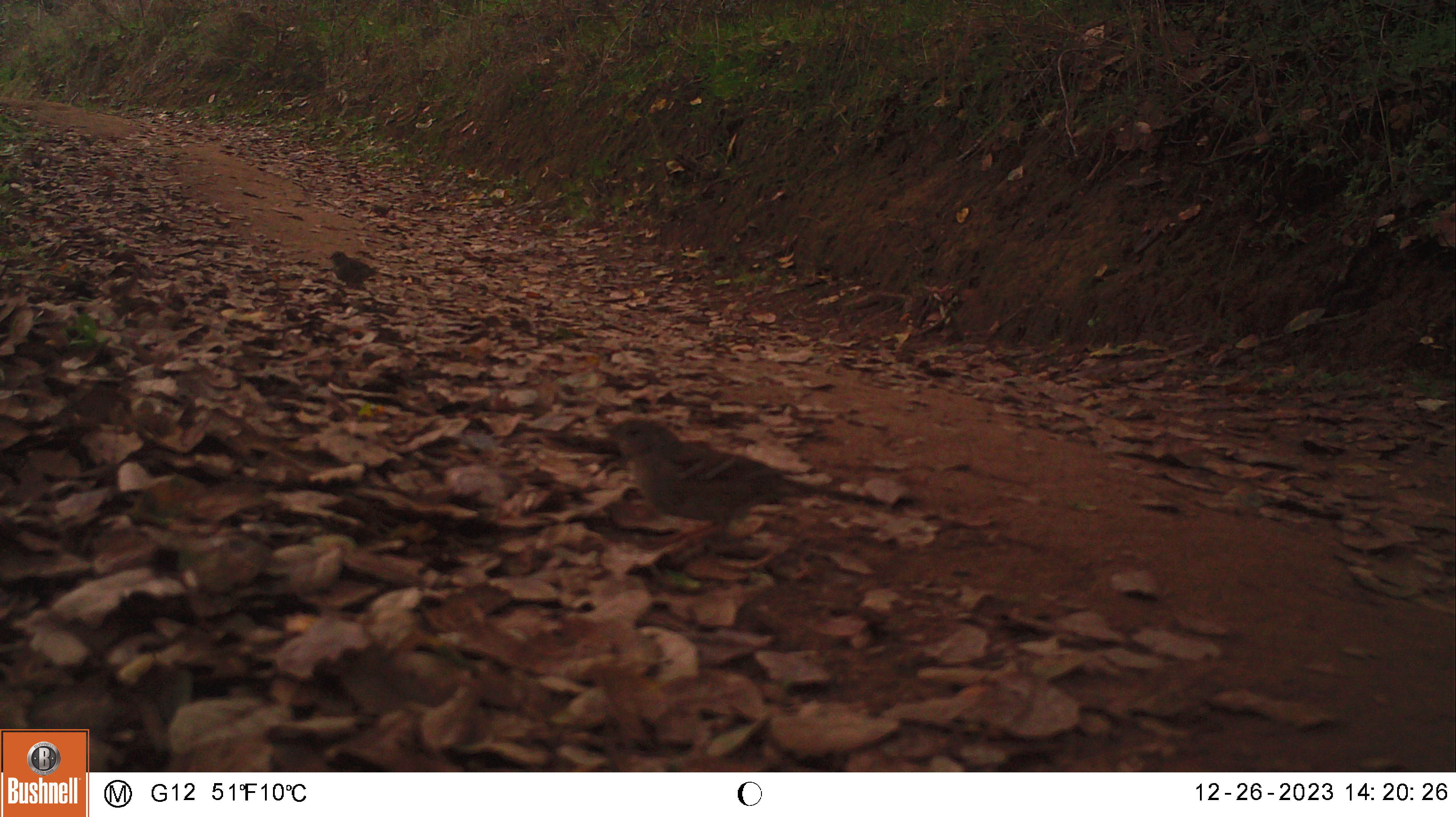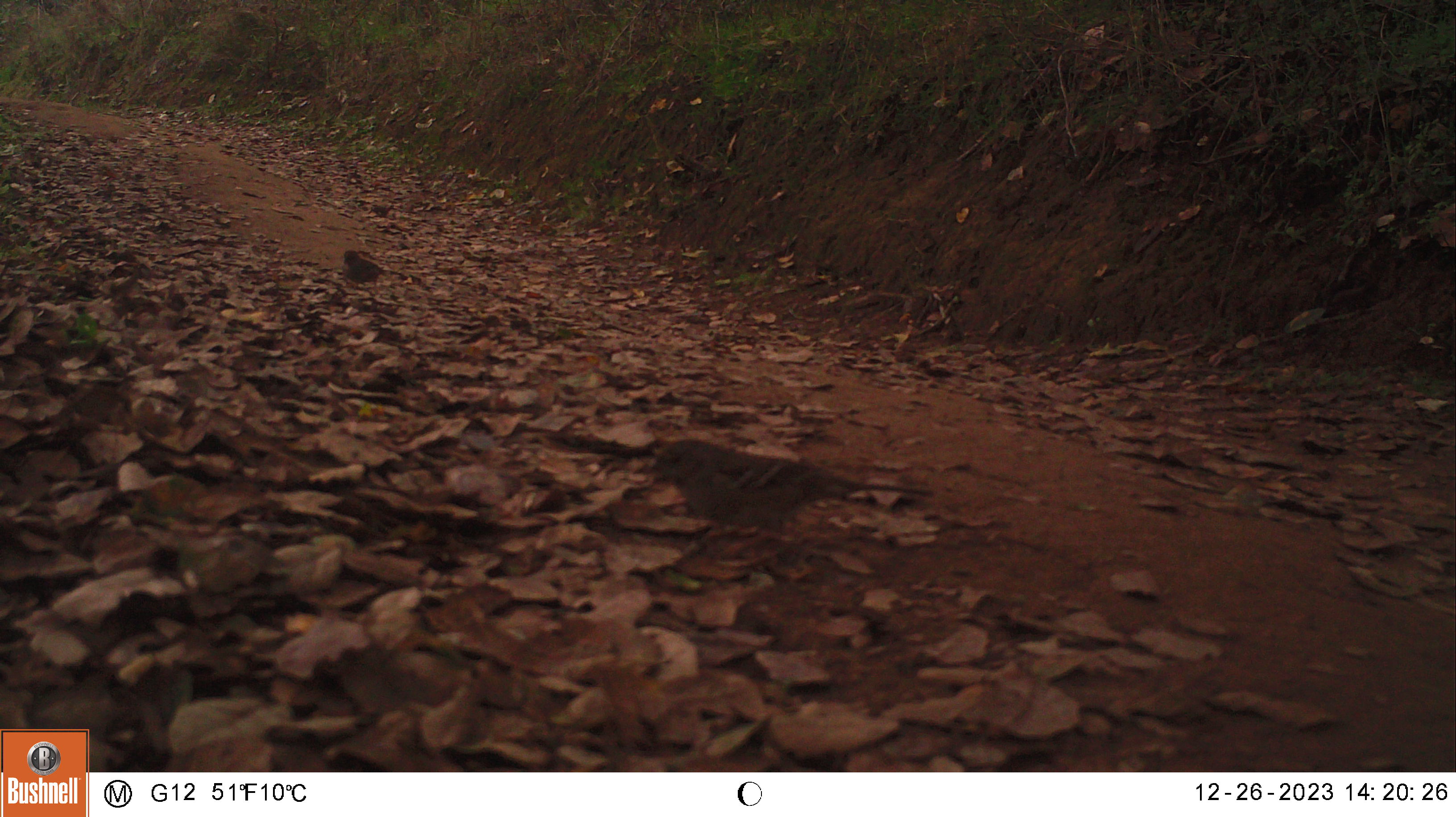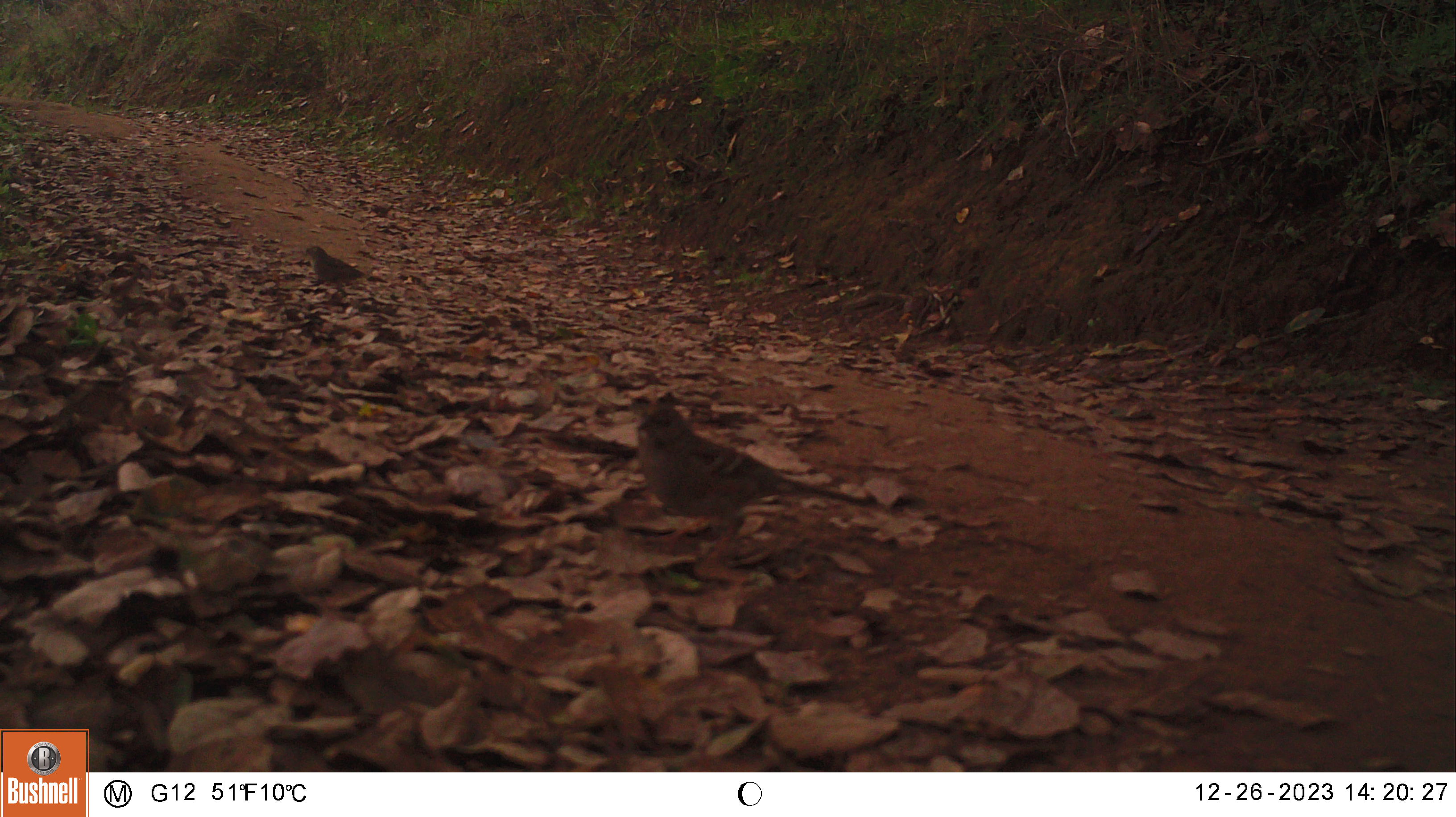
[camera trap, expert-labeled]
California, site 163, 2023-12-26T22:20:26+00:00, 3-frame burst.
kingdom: Animalia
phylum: Chordata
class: Aves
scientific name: Aves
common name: bird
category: unknown bird